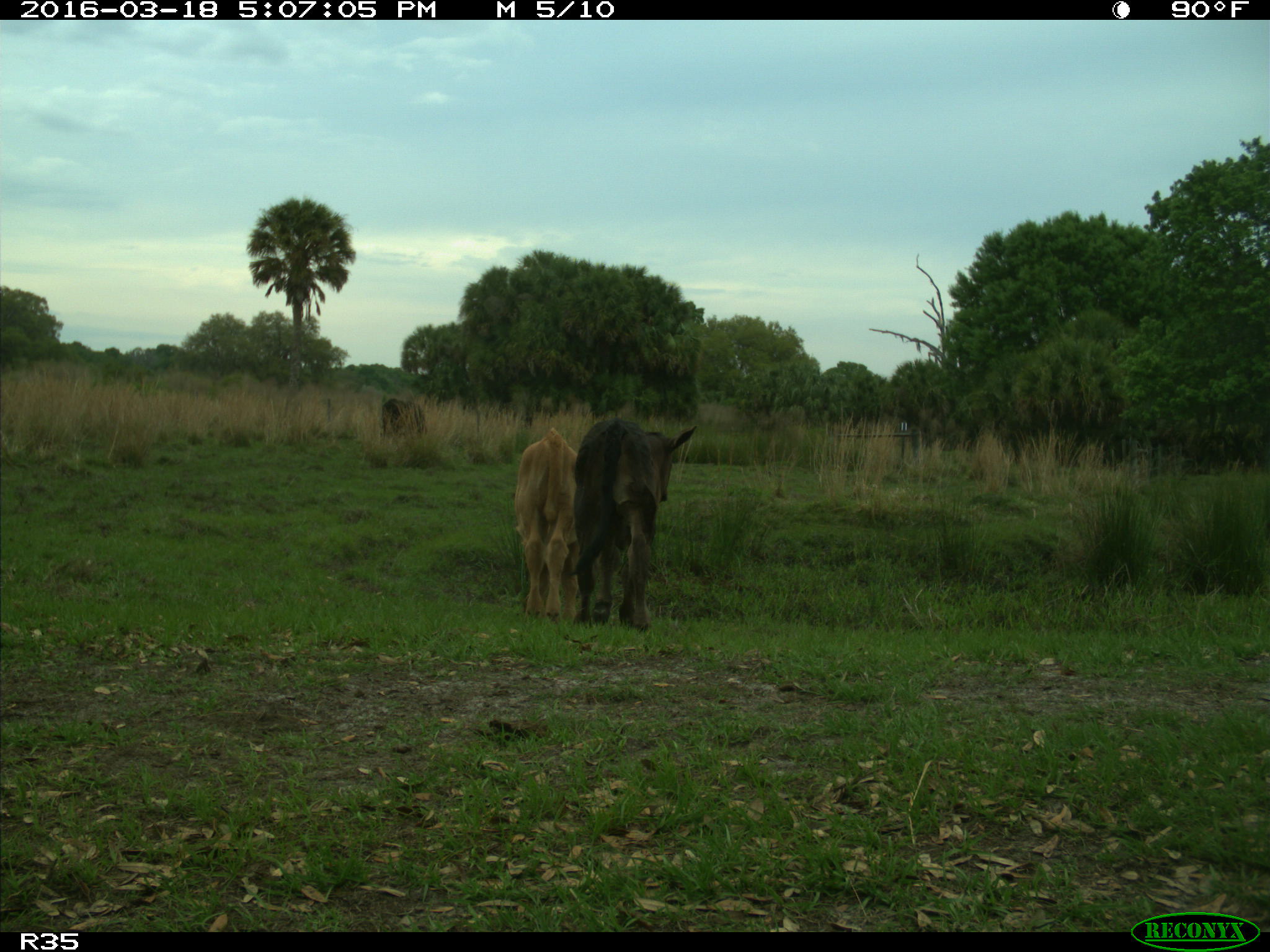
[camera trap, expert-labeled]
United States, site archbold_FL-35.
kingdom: Animalia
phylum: Chordata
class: Mammalia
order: Artiodactyla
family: Bovidae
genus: Bos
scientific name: Bos taurus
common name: domestic cow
Bos taurus (domestic cow).